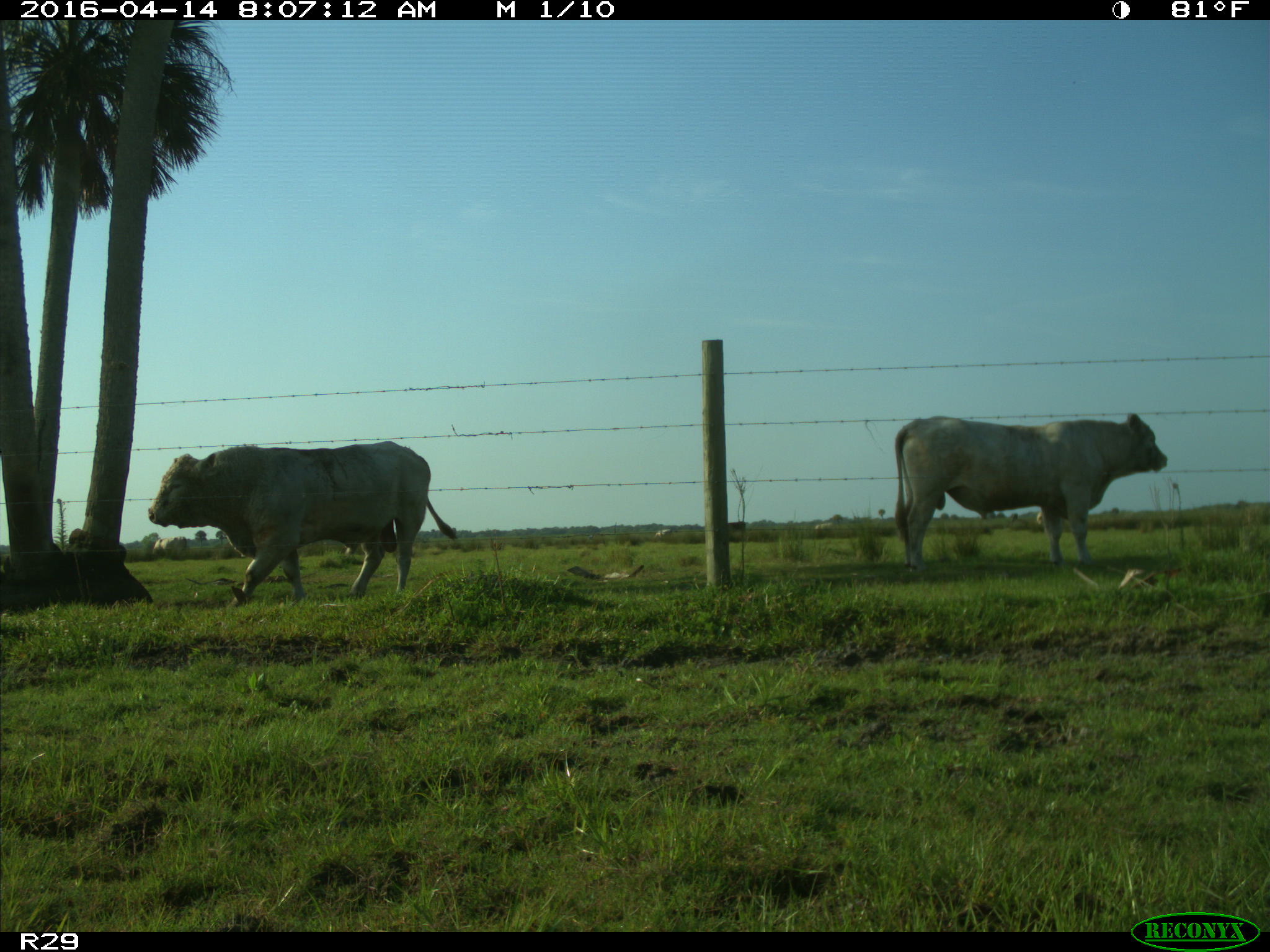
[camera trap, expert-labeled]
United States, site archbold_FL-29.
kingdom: Animalia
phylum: Chordata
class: Mammalia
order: Artiodactyla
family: Bovidae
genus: Bos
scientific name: Bos taurus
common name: domestic cow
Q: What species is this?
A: Bos taurus (domestic cow).